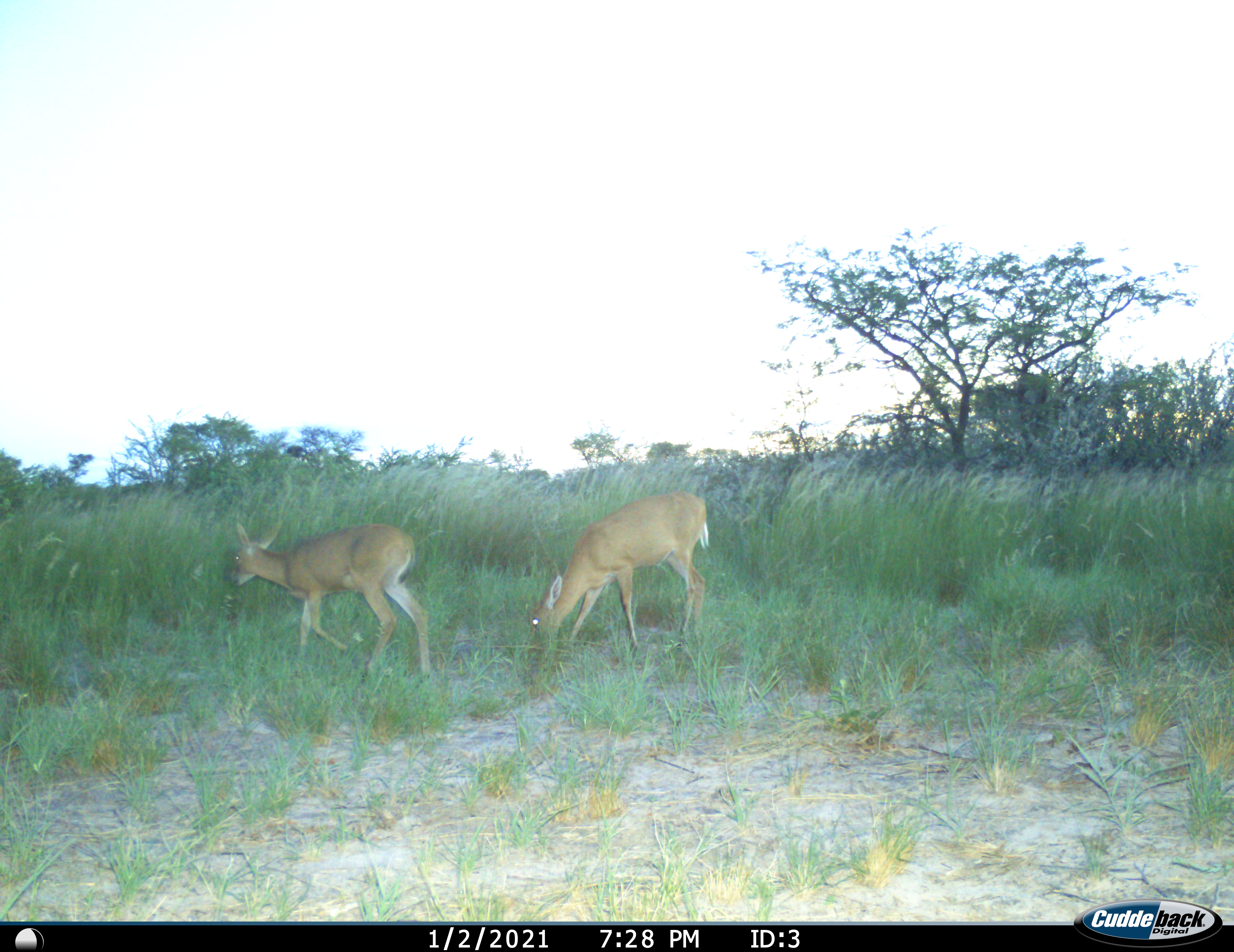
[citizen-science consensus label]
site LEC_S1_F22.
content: unidentified animal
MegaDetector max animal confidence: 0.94